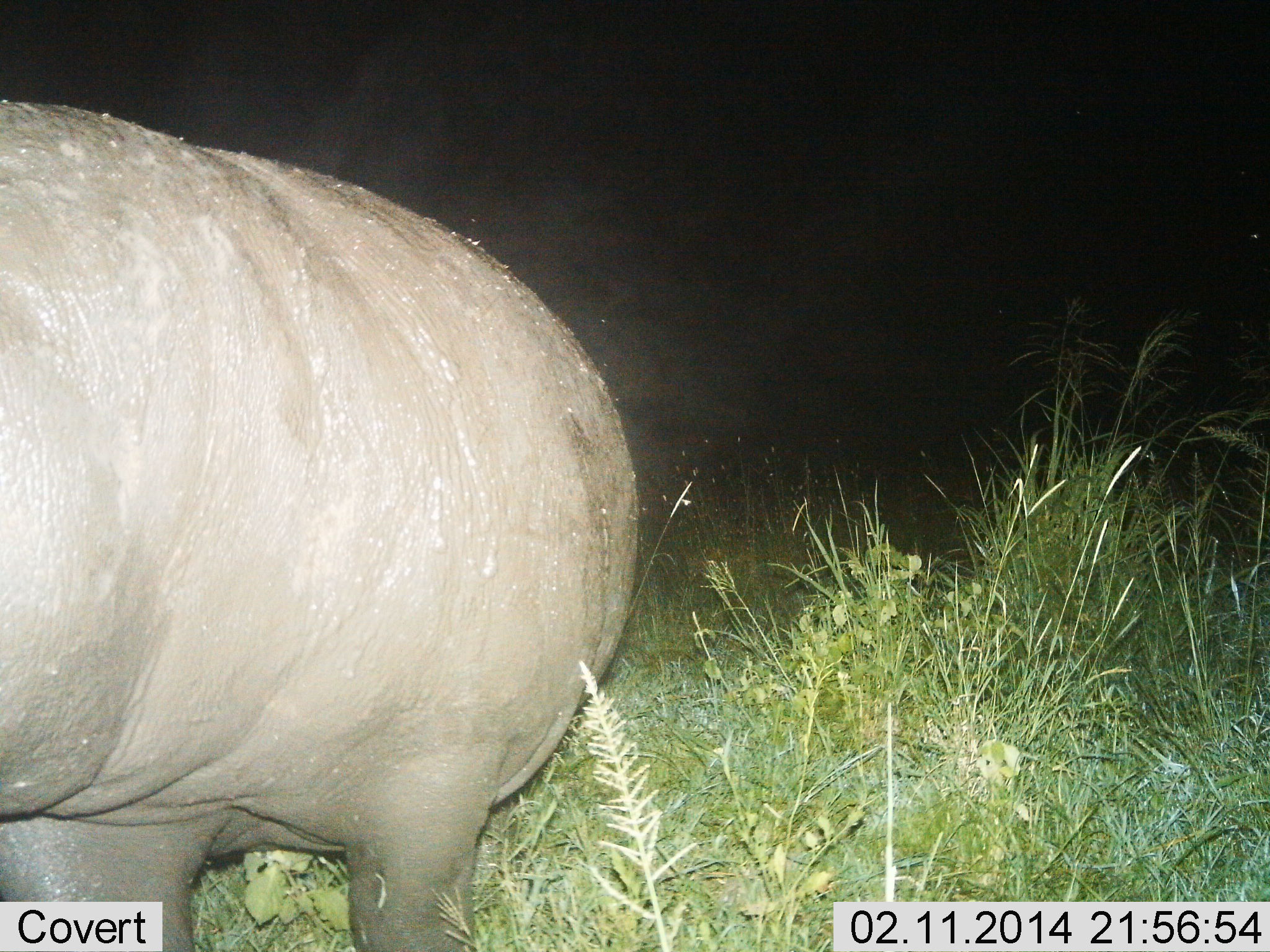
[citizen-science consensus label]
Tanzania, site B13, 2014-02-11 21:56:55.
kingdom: Animalia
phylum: Chordata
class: Mammalia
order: Artiodactyla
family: Hippopotamidae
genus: Hippopotamus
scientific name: Hippopotamus amphibius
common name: hippopotamus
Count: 1.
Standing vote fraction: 80%.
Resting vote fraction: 0%.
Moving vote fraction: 20%.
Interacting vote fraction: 0%.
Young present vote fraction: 0%.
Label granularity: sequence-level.